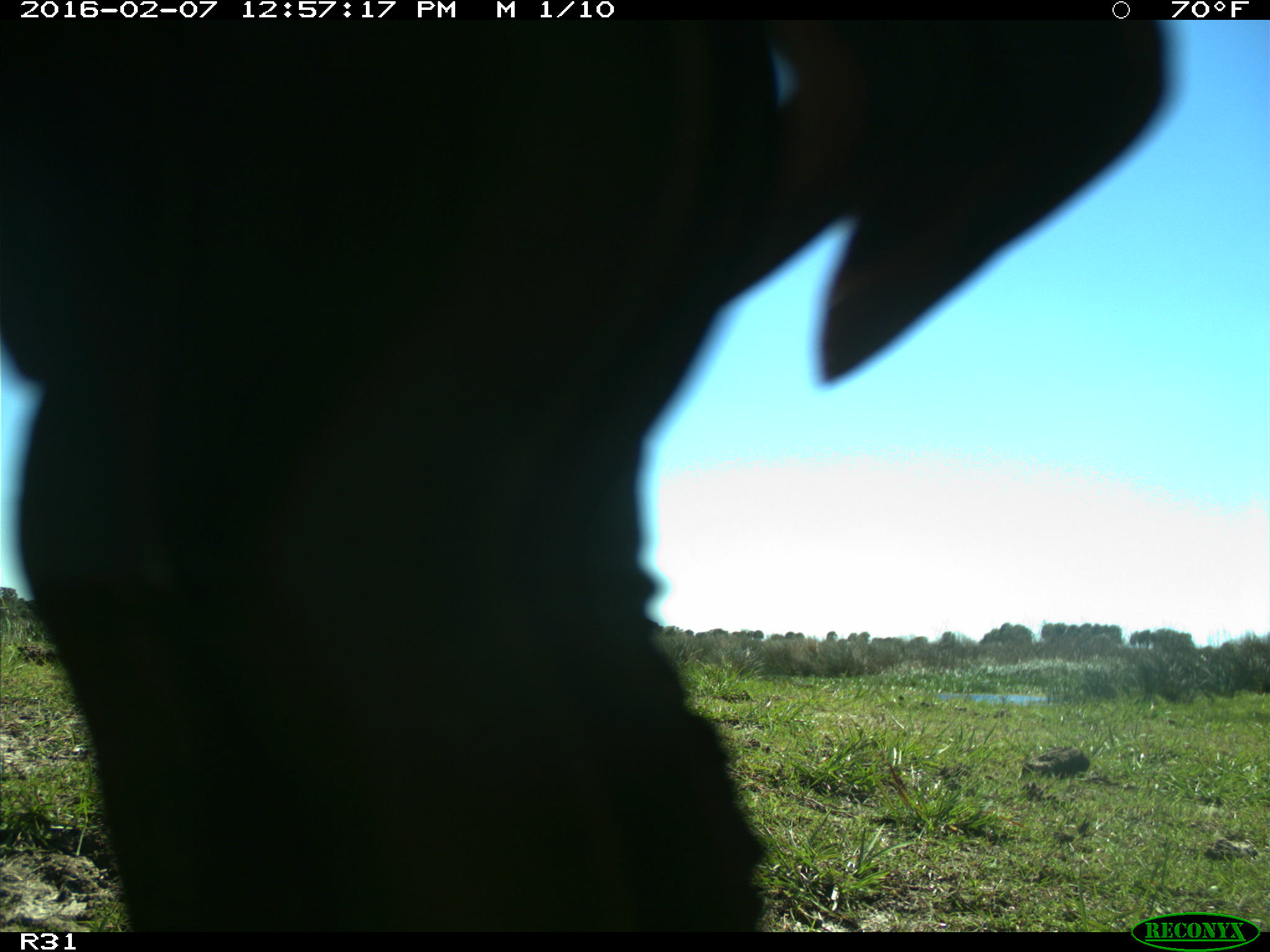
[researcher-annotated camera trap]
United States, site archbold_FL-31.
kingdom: Animalia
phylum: Chordata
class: Aves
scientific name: Aves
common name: birds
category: unidentified bird